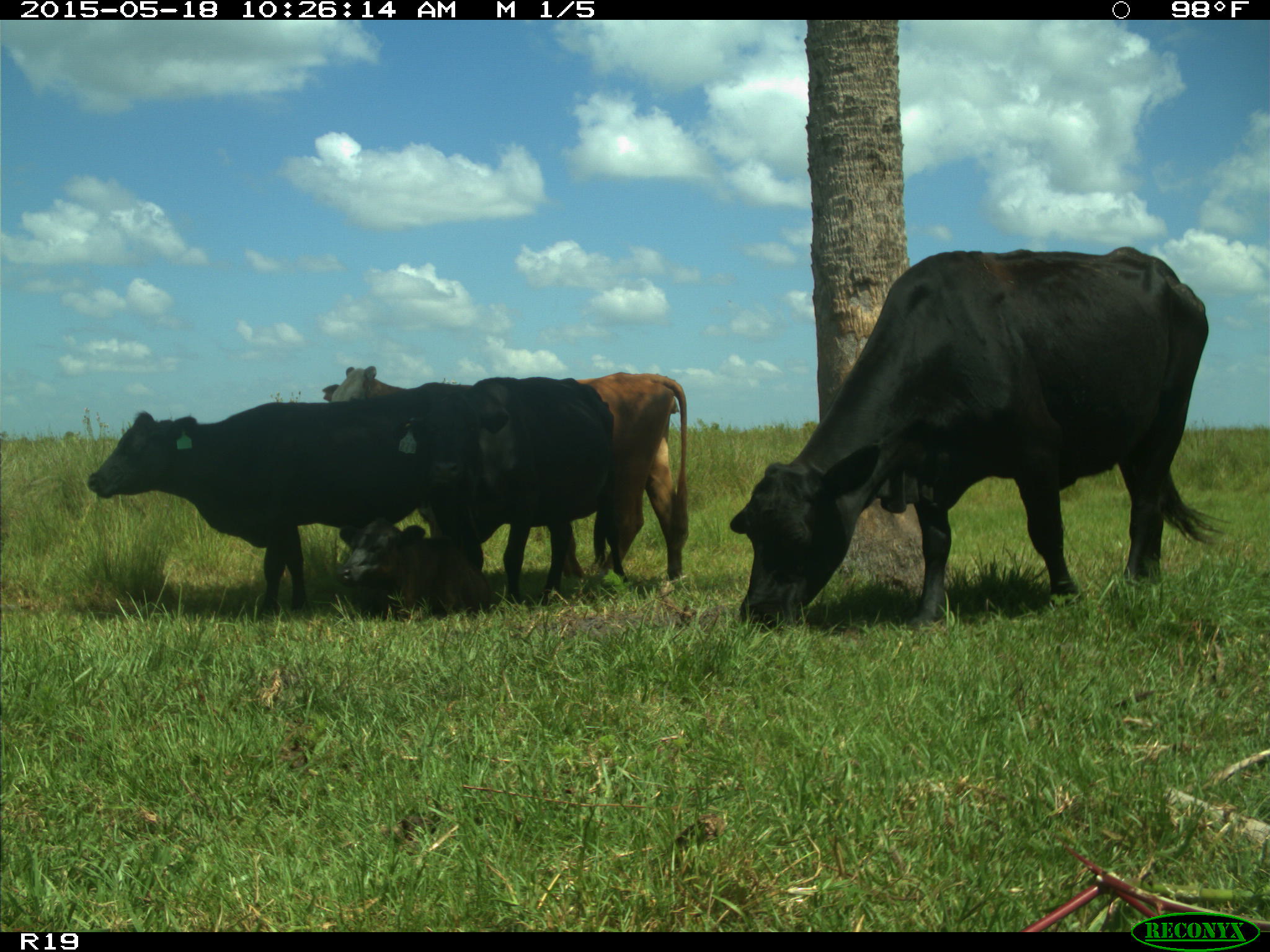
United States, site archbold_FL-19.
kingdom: Animalia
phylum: Chordata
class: Mammalia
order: Artiodactyla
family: Bovidae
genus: Bos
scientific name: Bos taurus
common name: domestic cow